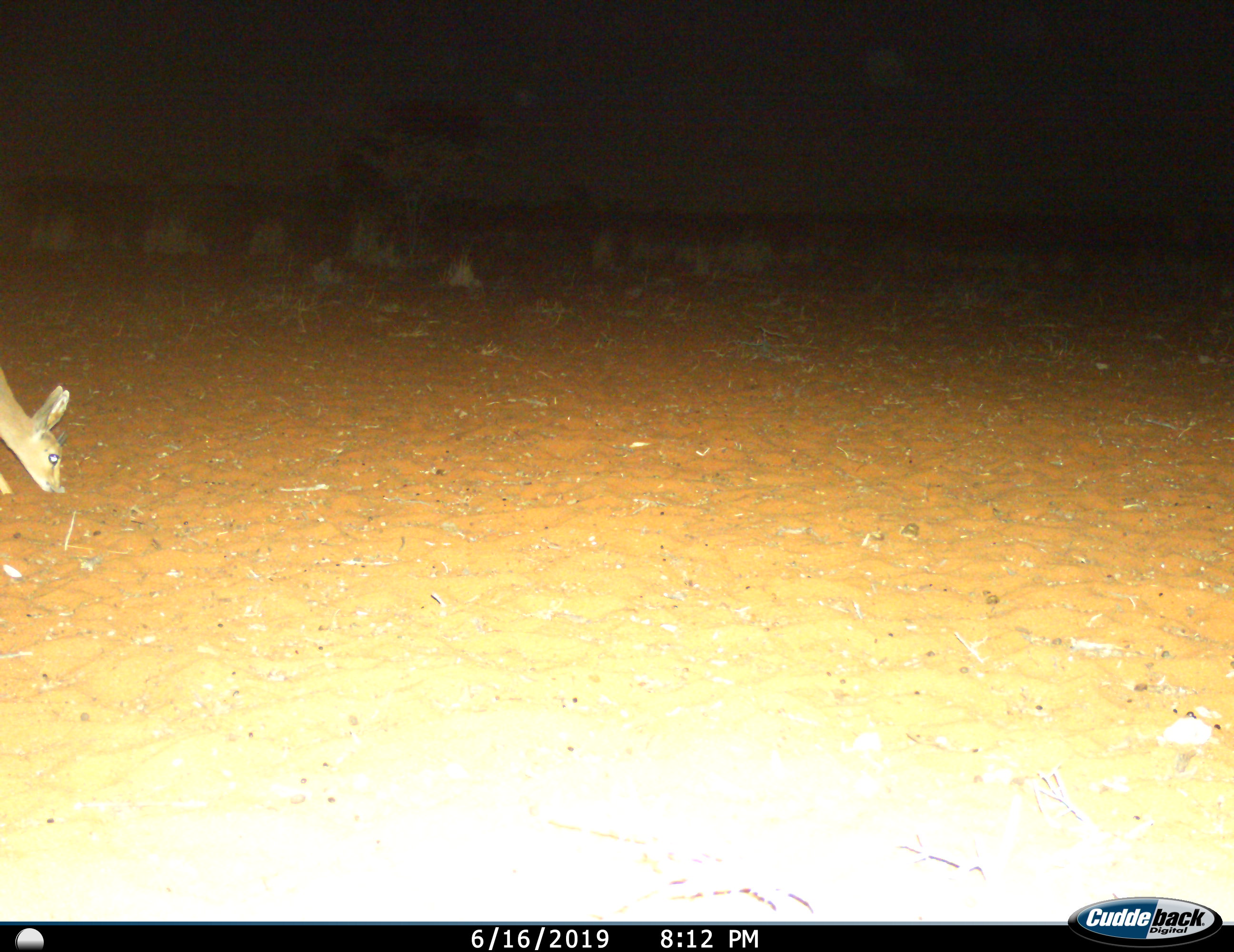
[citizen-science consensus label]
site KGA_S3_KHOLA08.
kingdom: Animalia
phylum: Chordata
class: Mammalia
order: Artiodactyla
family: Bovidae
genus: Raphicerus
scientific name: Raphicerus campestris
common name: steenbok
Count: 1.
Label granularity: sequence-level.